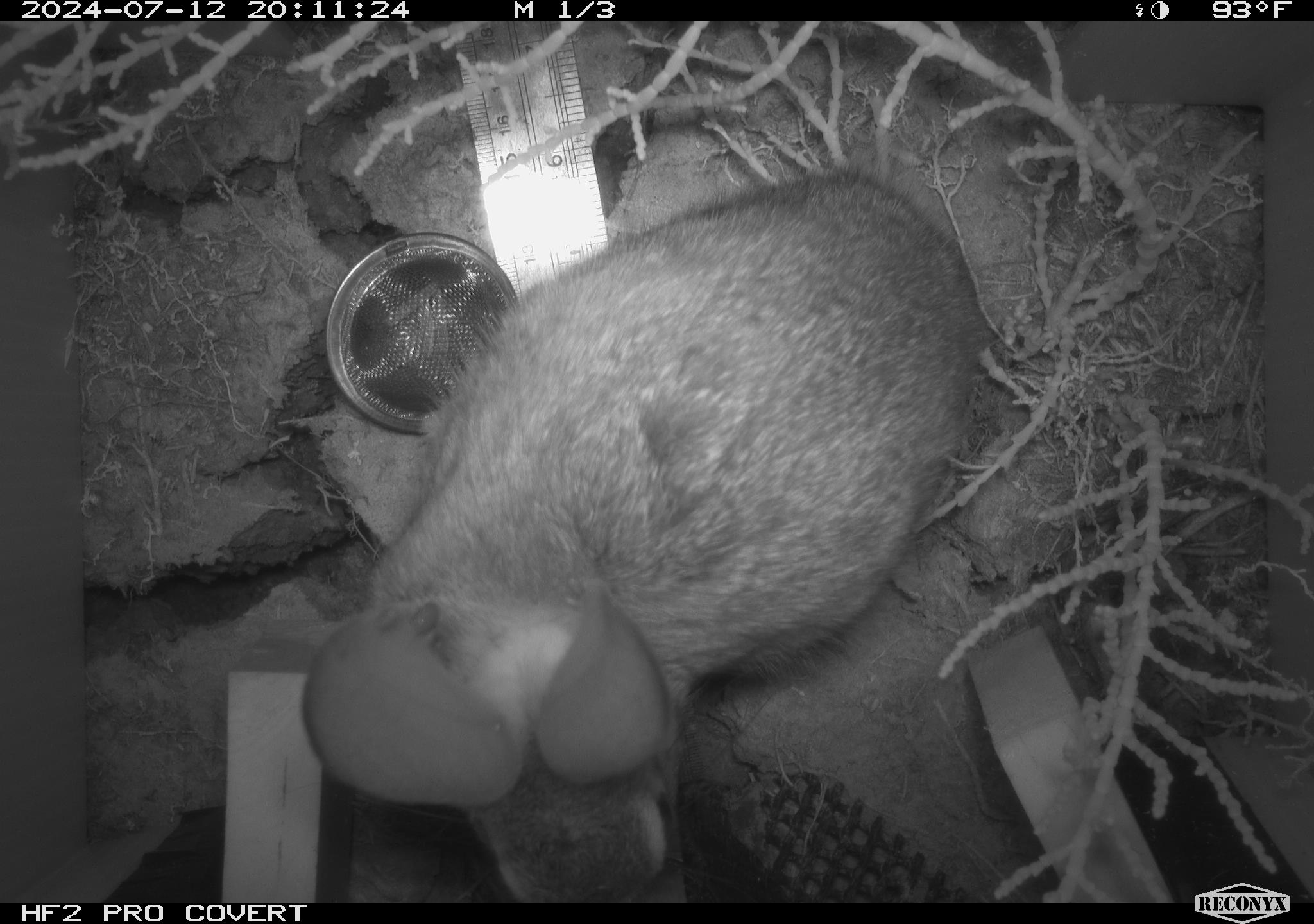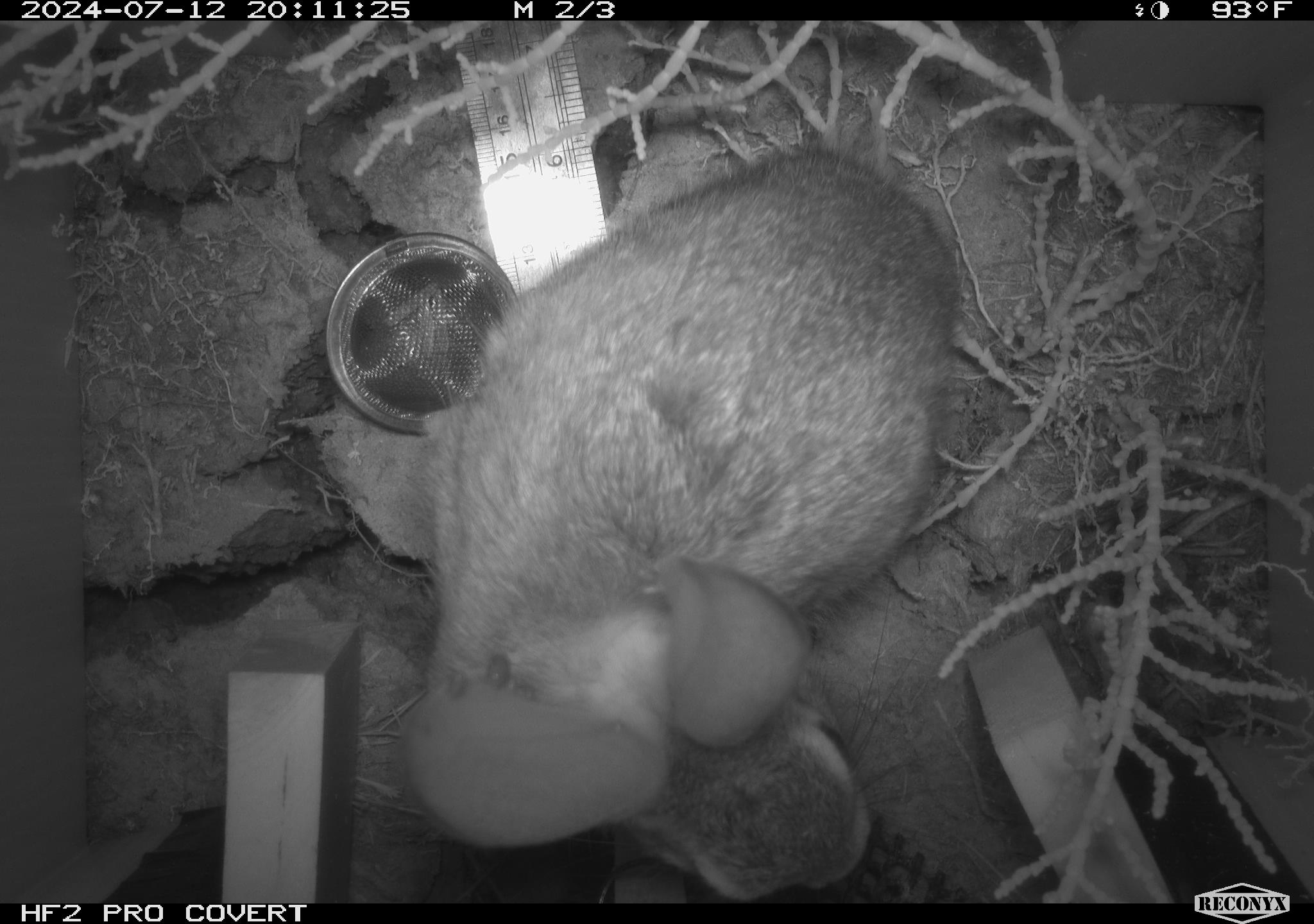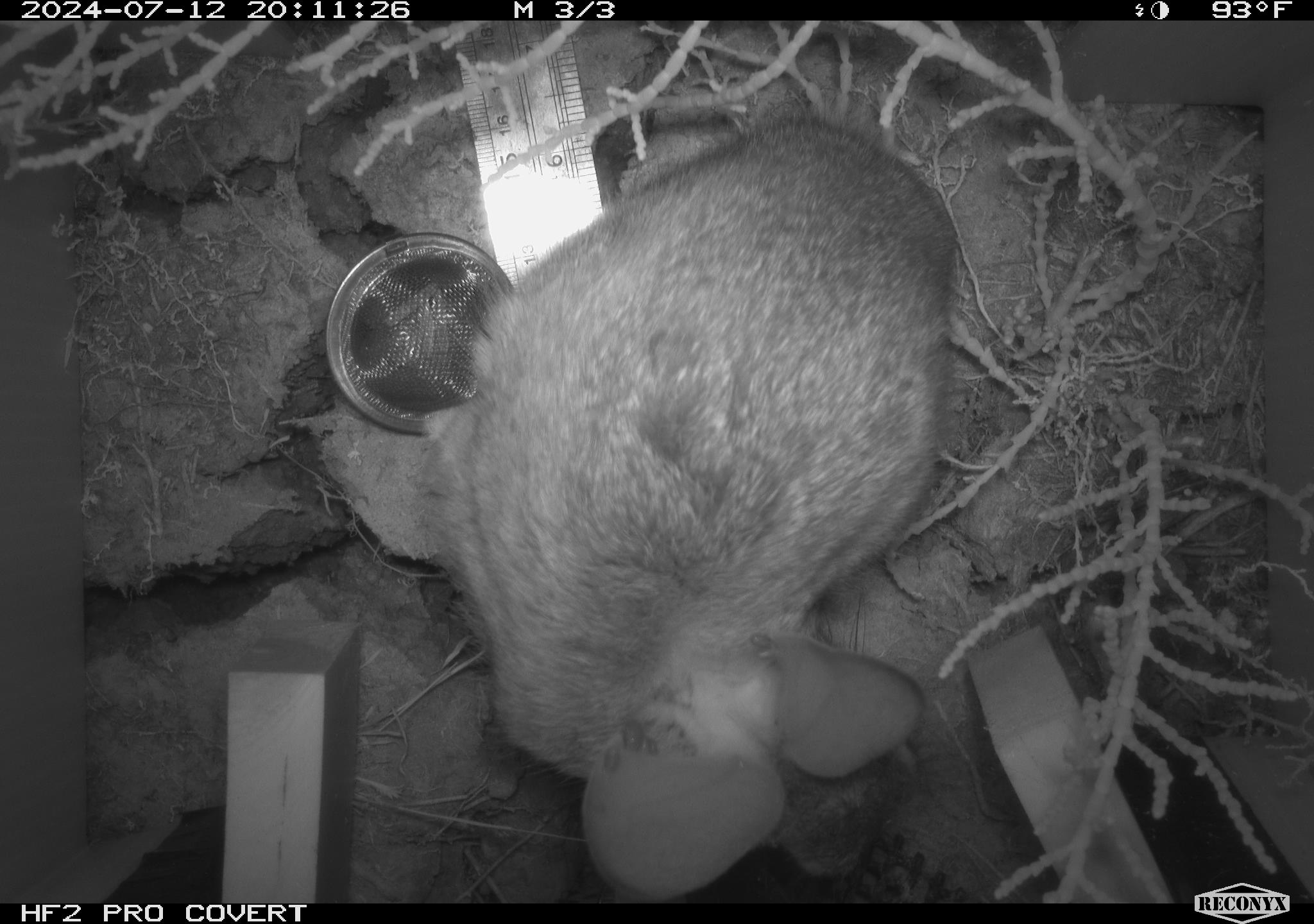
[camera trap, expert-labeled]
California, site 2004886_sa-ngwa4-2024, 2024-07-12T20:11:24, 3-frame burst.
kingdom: Animalia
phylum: Chordata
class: Mammalia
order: Lagomorpha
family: Leporidae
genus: Sylvilagus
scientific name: Sylvilagus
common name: cottontail rabbits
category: sylvilagus species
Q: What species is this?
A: Sylvilagus species (cottontail rabbits) (Sylvilagus).